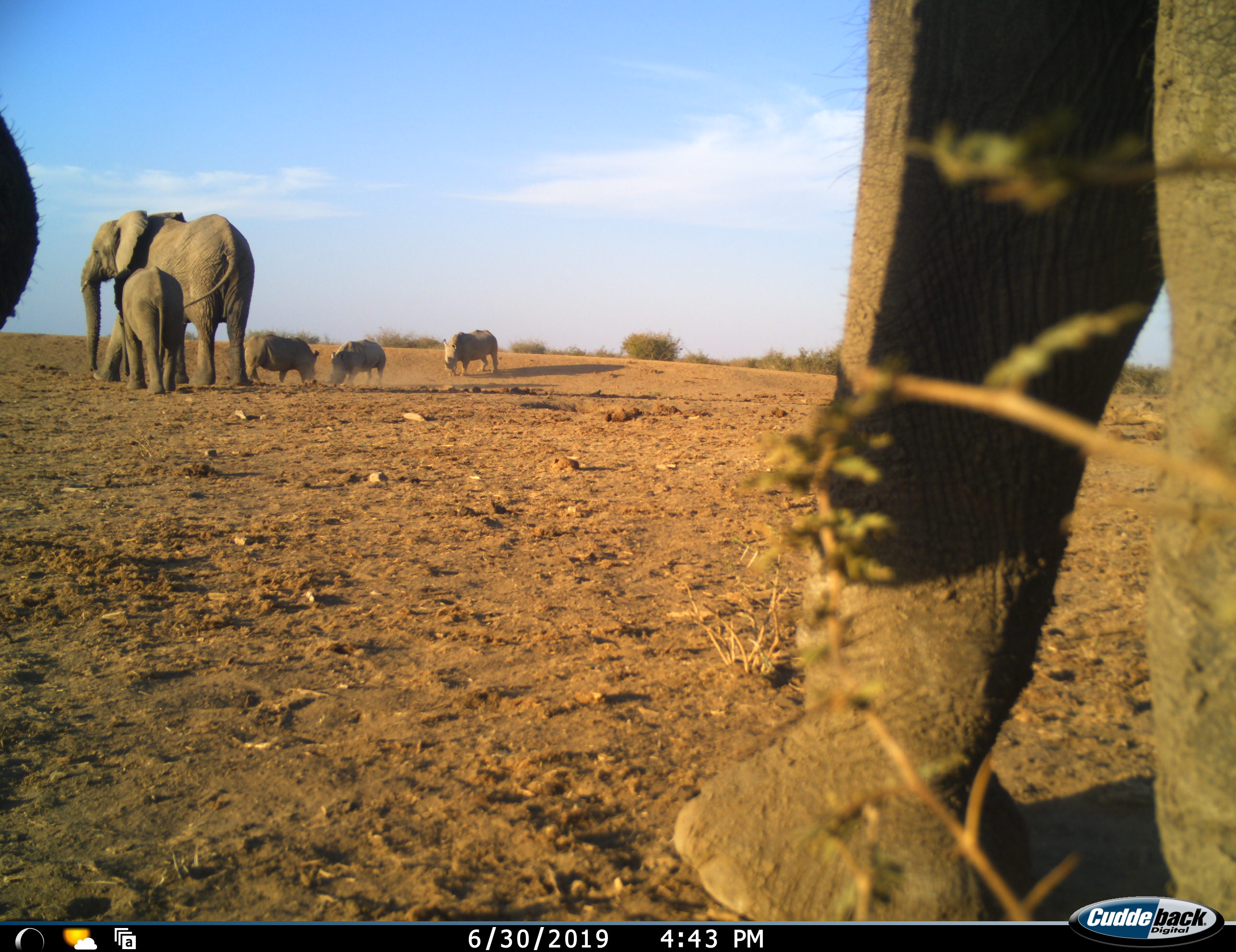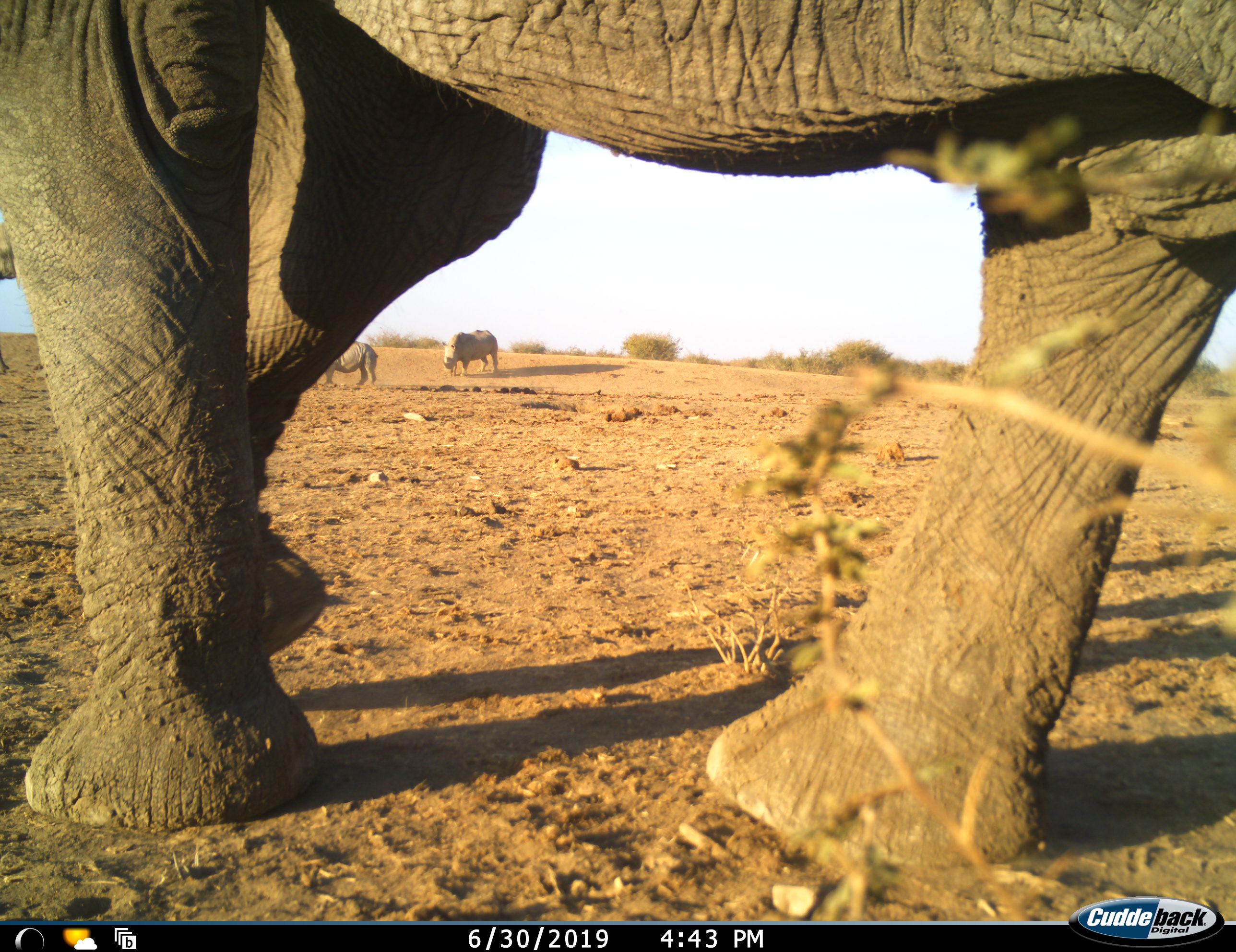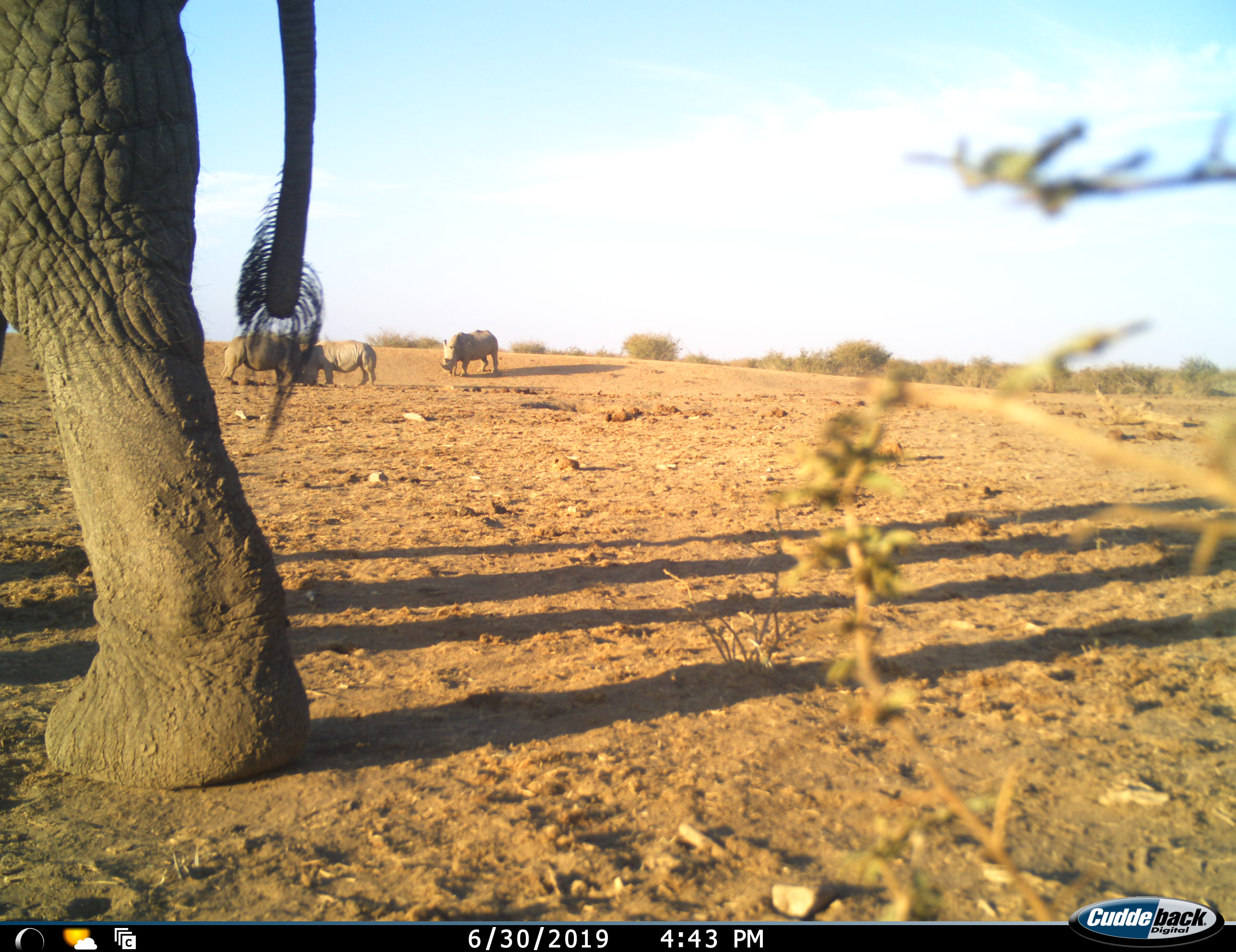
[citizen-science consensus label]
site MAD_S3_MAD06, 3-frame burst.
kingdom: Animalia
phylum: Chordata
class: Mammalia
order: Proboscidea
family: Elephantidae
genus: Loxodonta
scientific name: Loxodonta africana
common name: african bush elephant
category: elephant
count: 3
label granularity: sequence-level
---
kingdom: Animalia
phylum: Chordata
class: Mammalia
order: Perissodactyla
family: Rhinocerotidae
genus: Ceratotherium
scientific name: Ceratotherium simum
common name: white rhinoceros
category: rhinoceroswhite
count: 3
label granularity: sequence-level